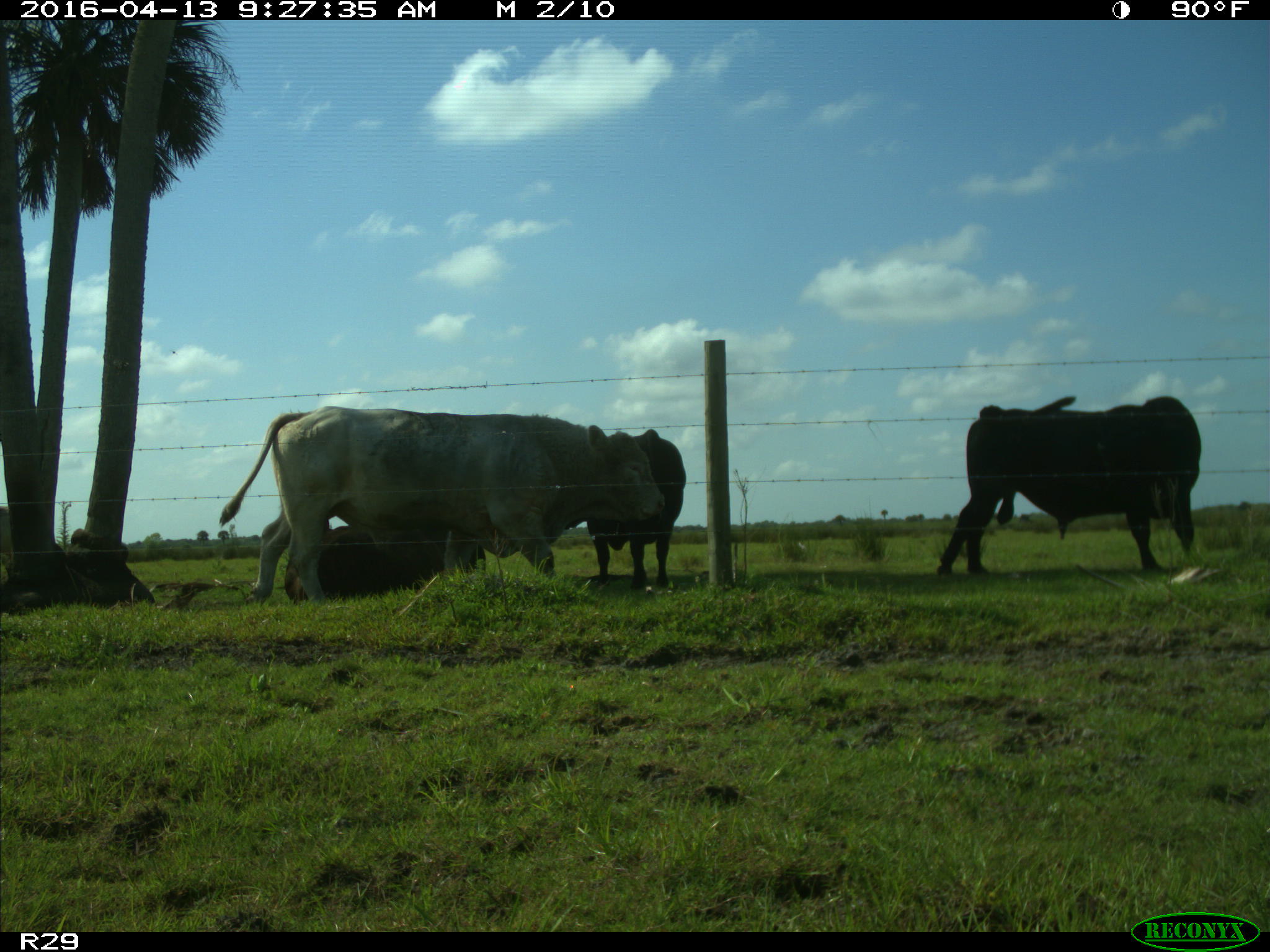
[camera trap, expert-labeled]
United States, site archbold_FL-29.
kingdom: Animalia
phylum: Chordata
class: Mammalia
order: Artiodactyla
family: Bovidae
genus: Bos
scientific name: Bos taurus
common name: domestic cow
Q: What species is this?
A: Bos taurus (domestic cow).